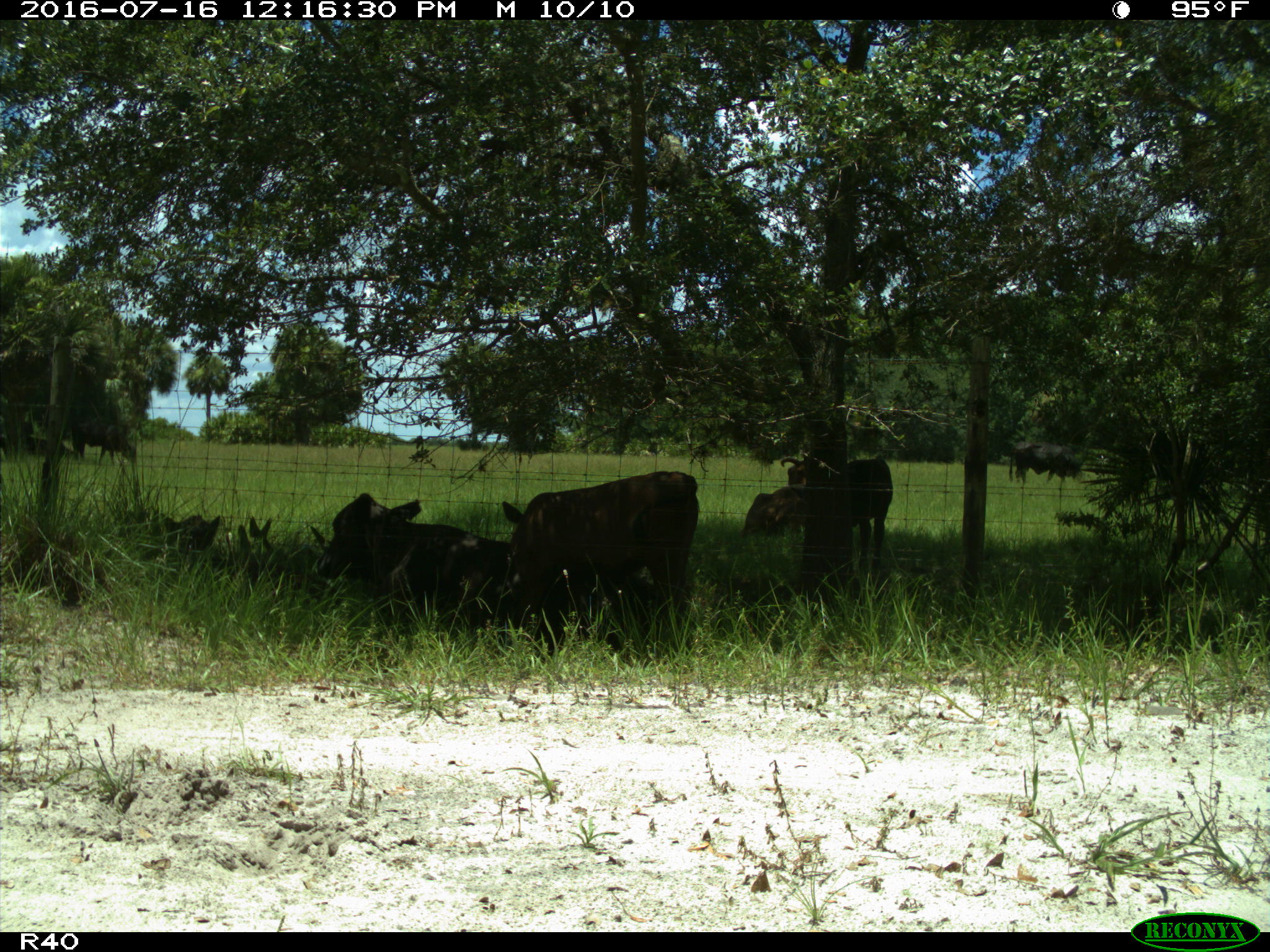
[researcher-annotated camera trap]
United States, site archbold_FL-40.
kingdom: Animalia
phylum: Chordata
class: Mammalia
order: Artiodactyla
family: Bovidae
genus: Bos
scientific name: Bos taurus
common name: domestic cow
Bos taurus (domestic cow).